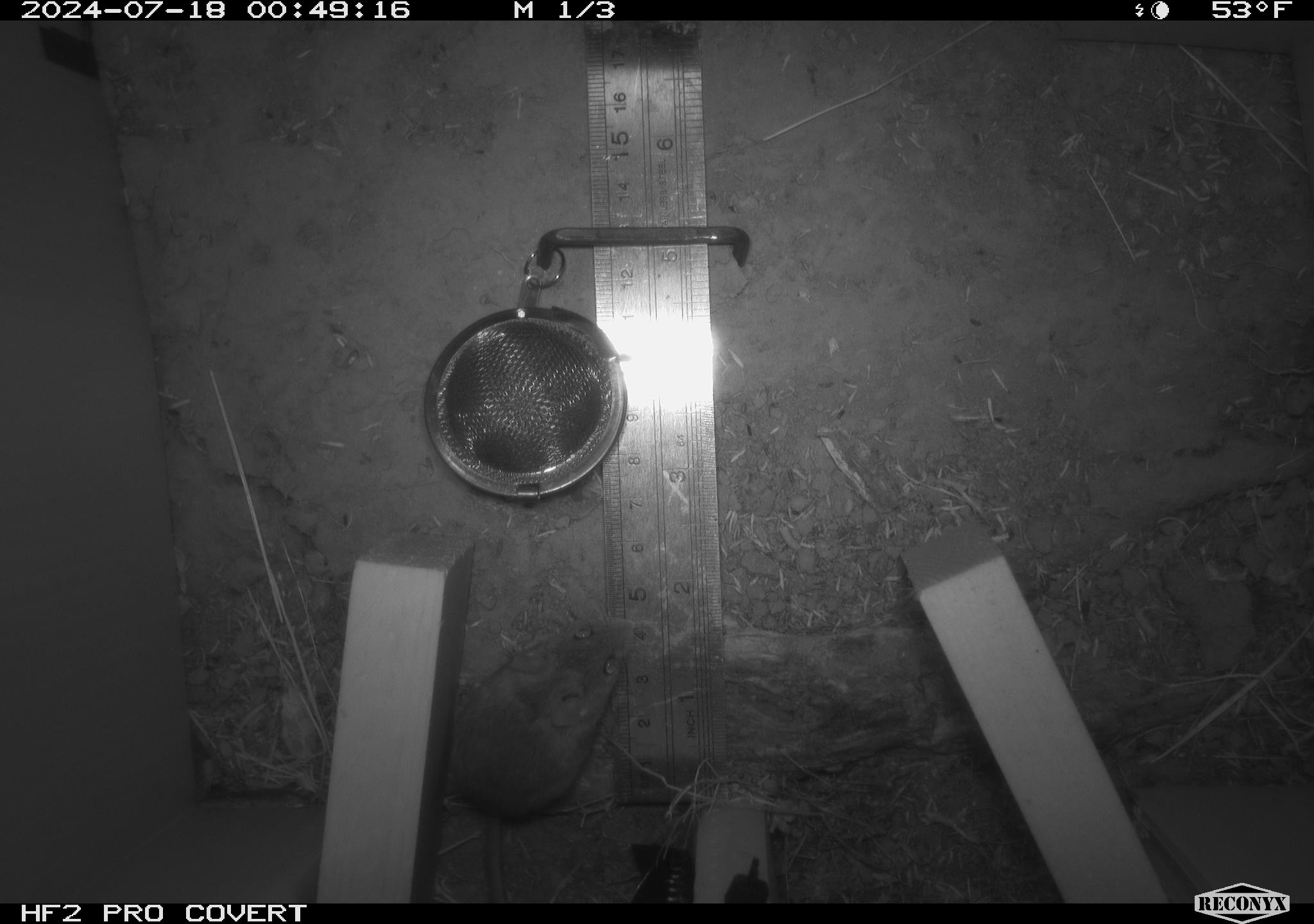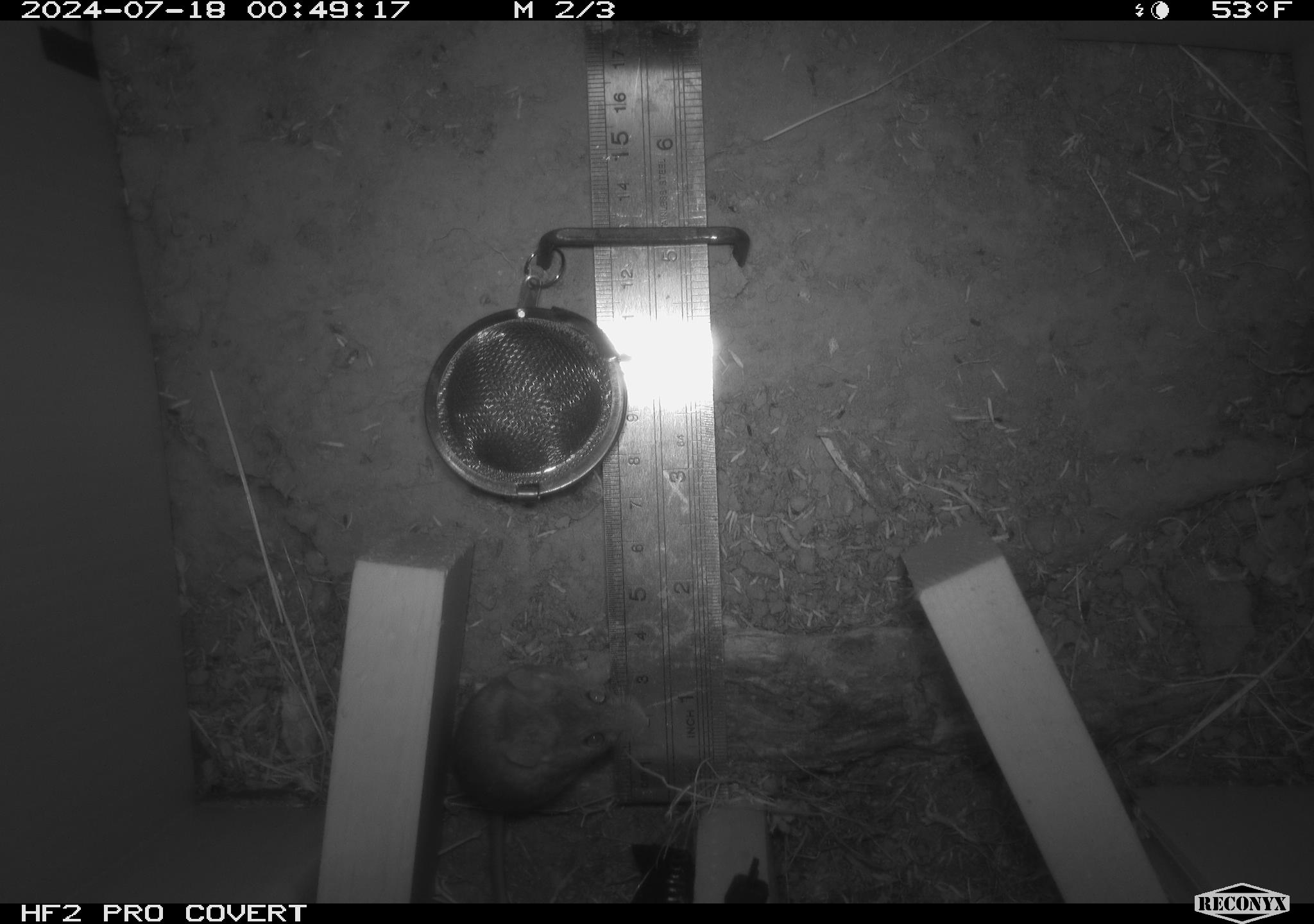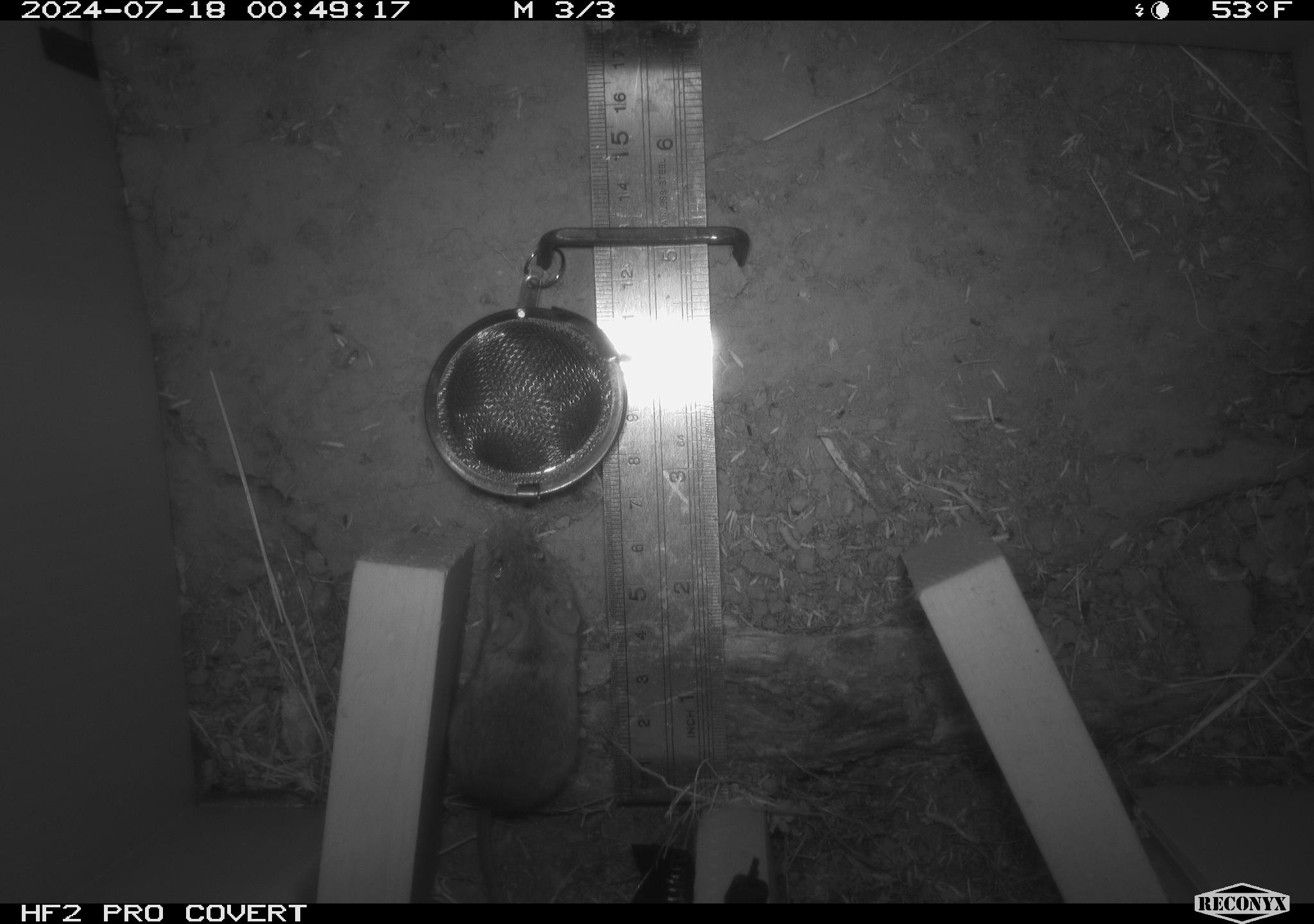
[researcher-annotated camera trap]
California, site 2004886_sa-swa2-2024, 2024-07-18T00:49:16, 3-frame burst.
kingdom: Animalia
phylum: Chordata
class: Mammalia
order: Rodentia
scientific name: Rodentia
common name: mouse species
Mouse species (Rodentia).